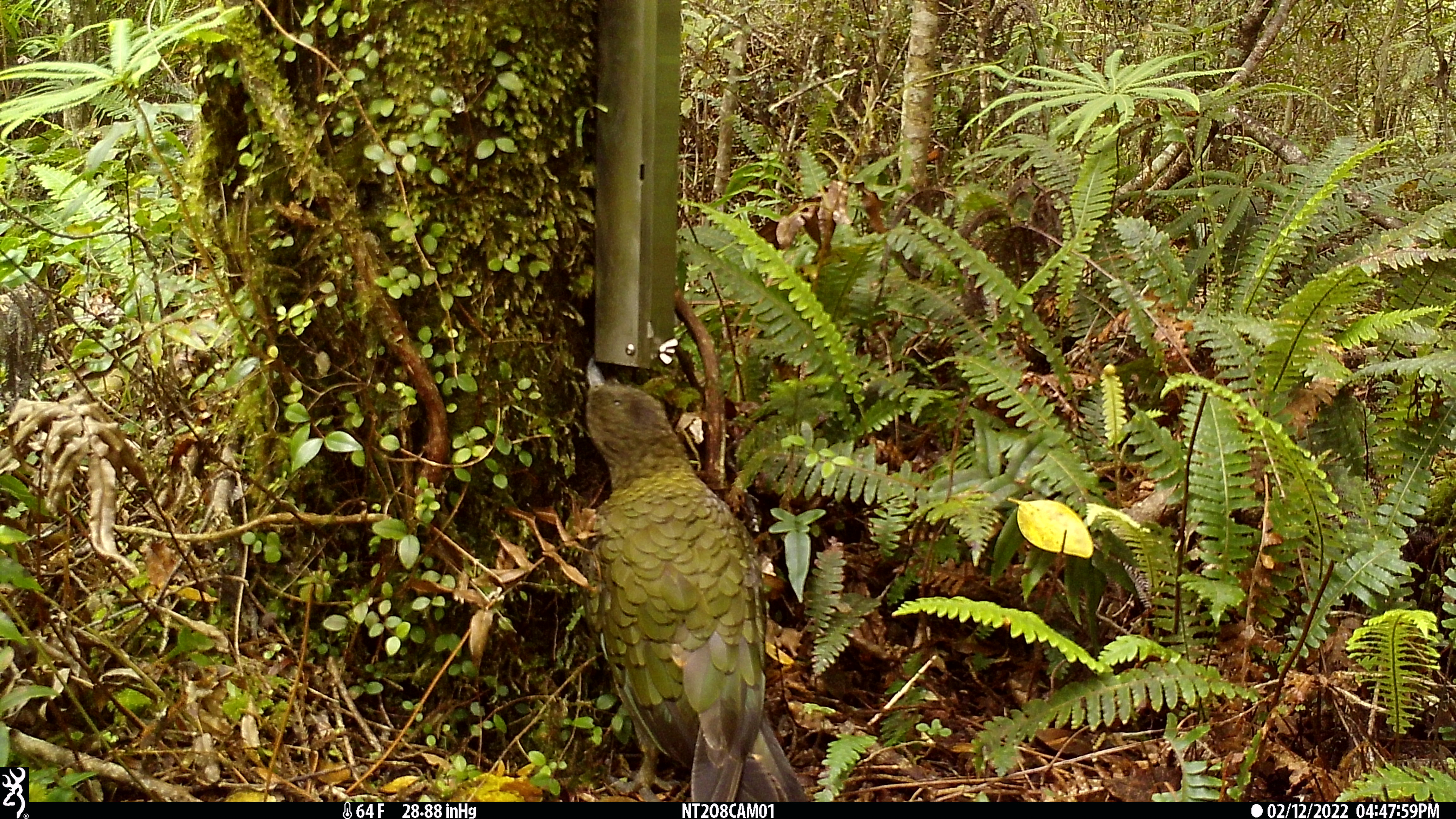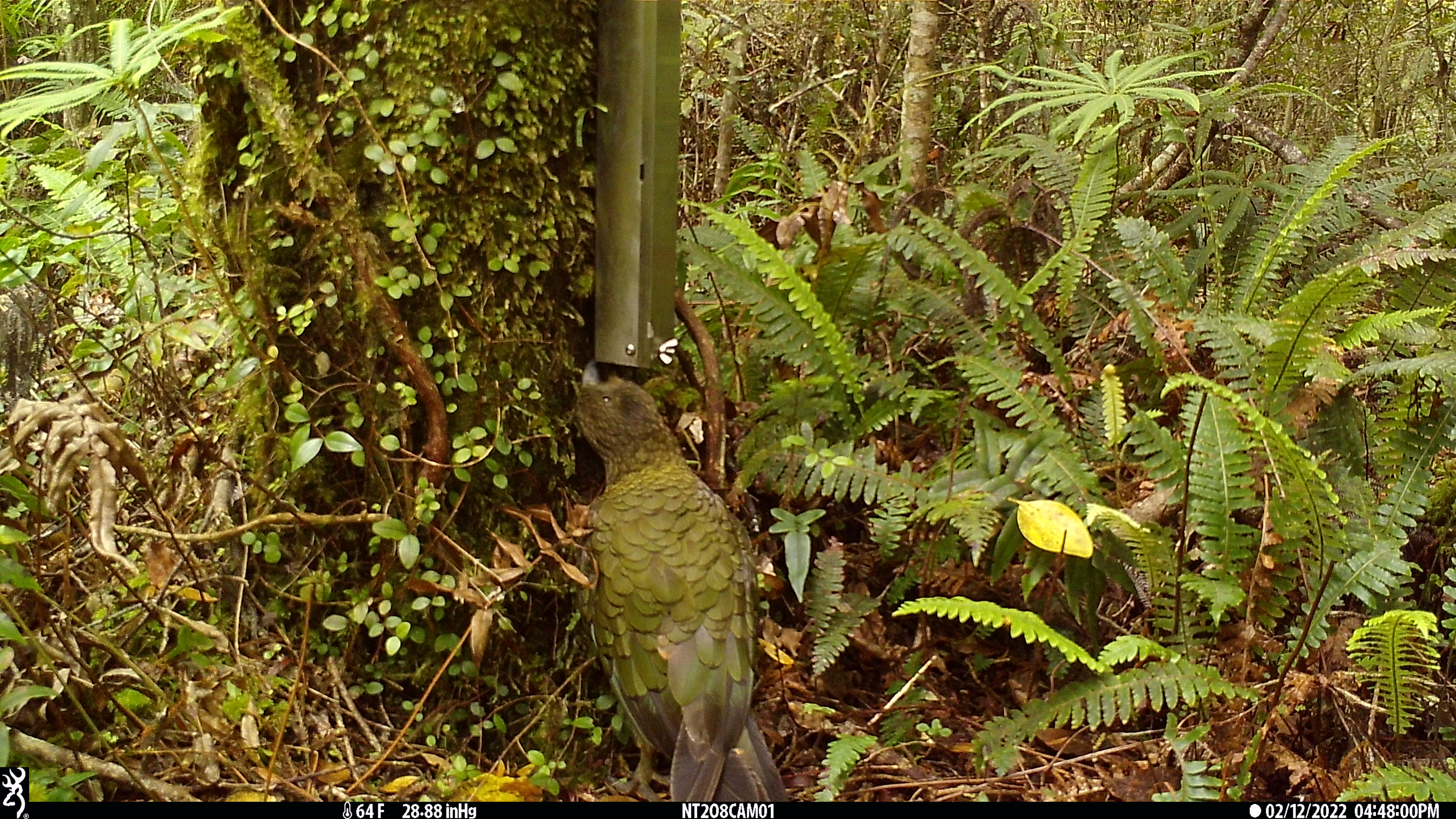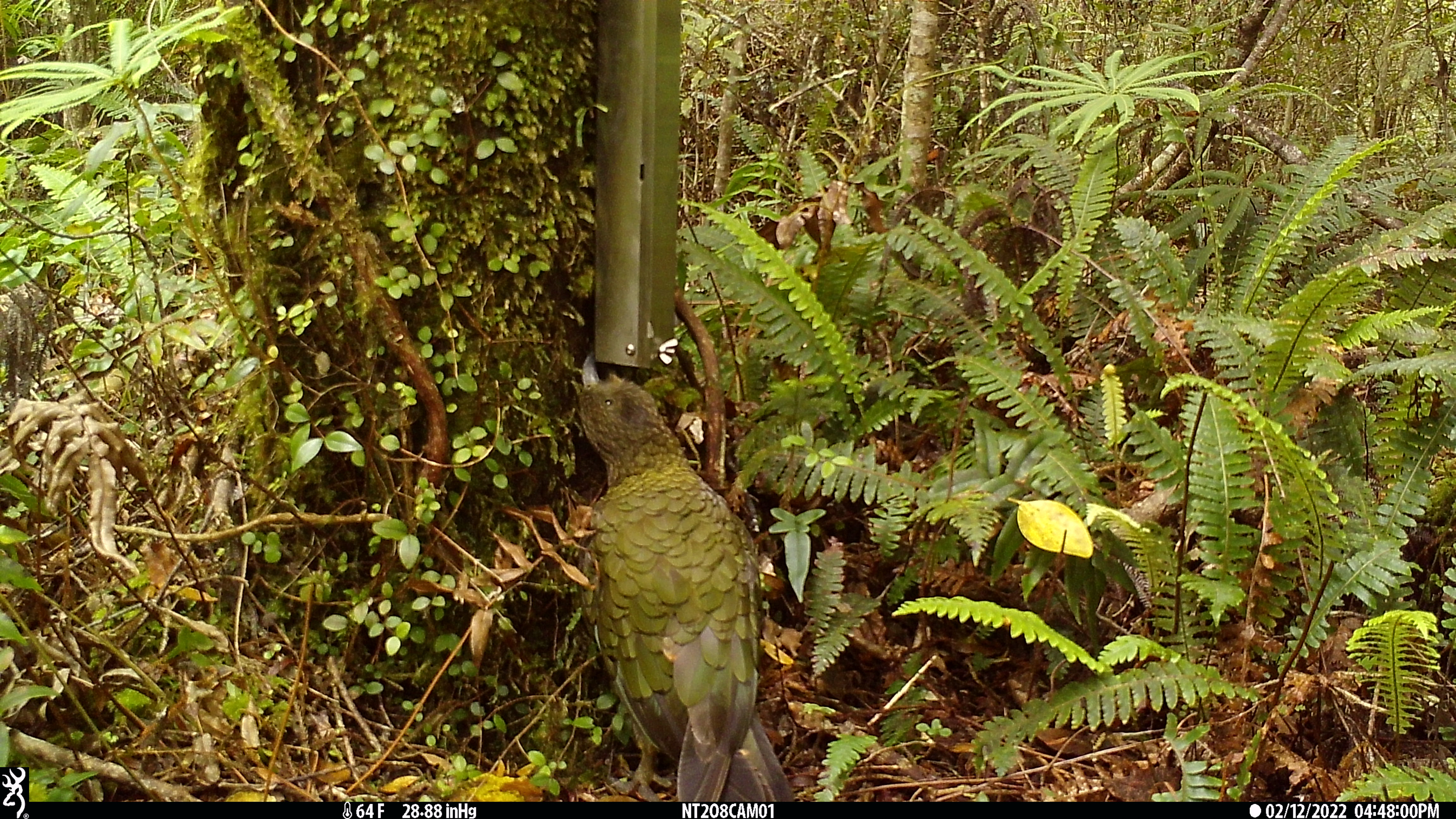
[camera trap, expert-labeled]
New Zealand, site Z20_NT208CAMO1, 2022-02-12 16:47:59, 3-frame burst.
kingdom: Animalia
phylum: Chordata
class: Aves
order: Psittaciformes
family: Strigopidae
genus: Nestor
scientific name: Nestor notabilis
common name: kea